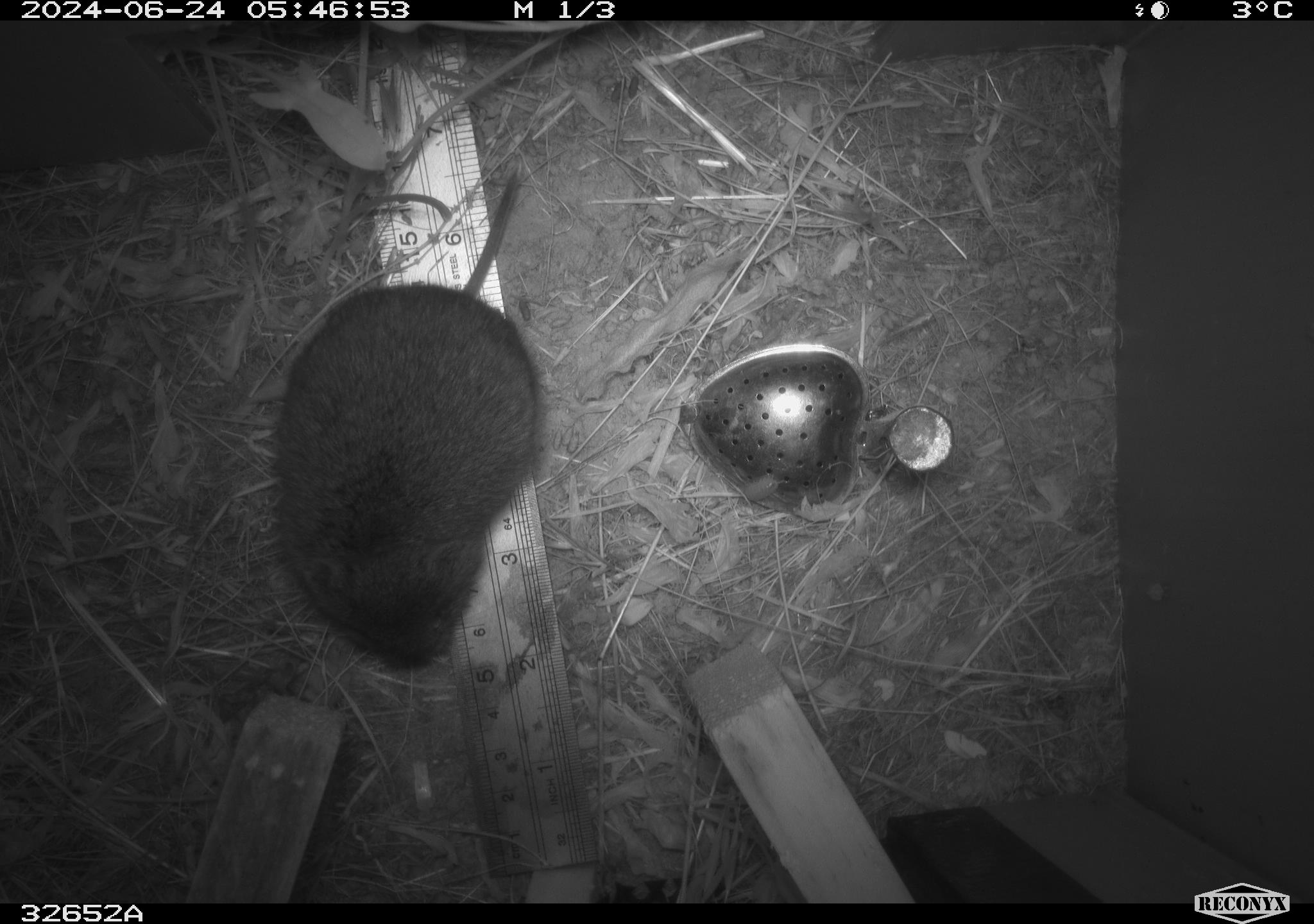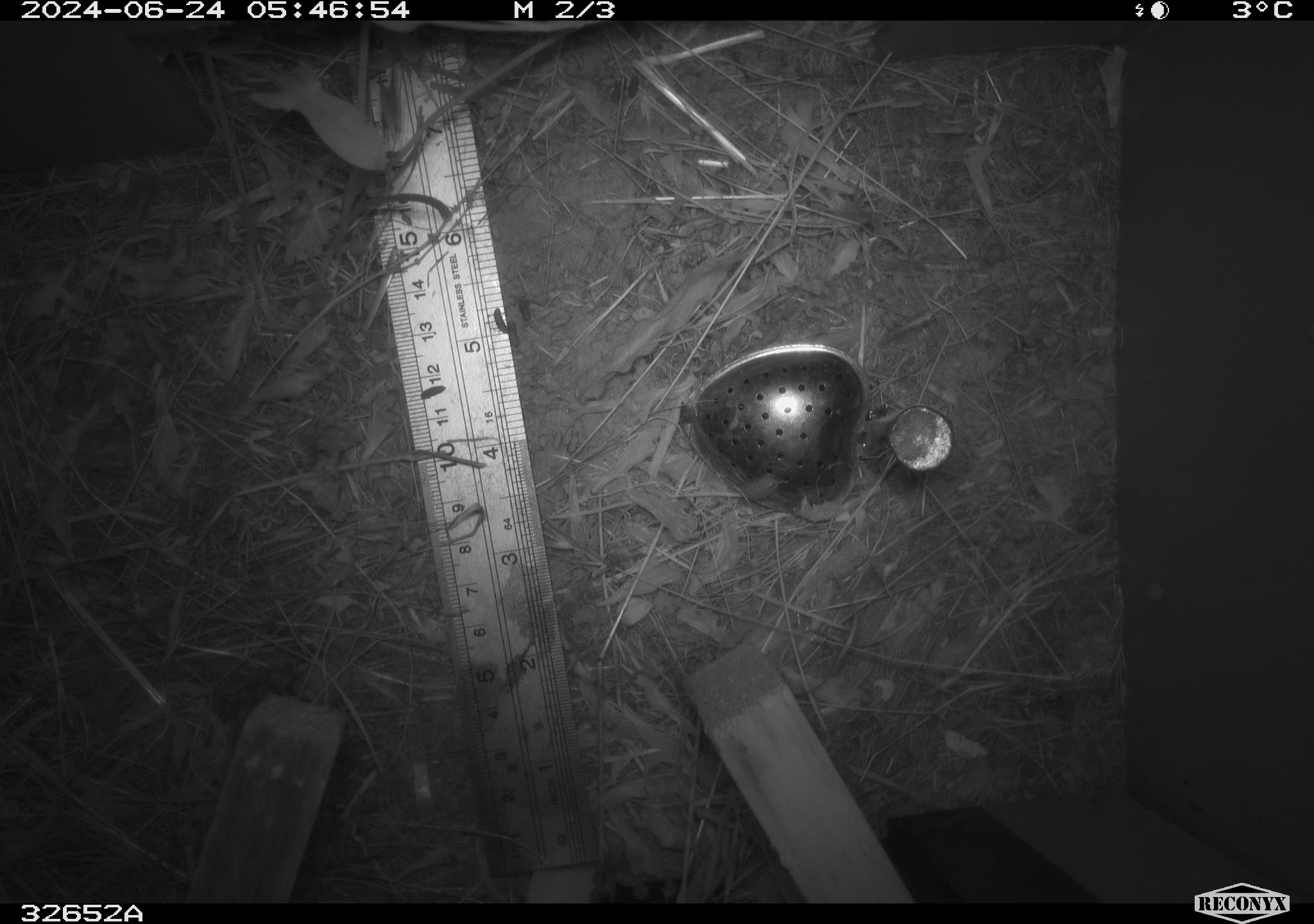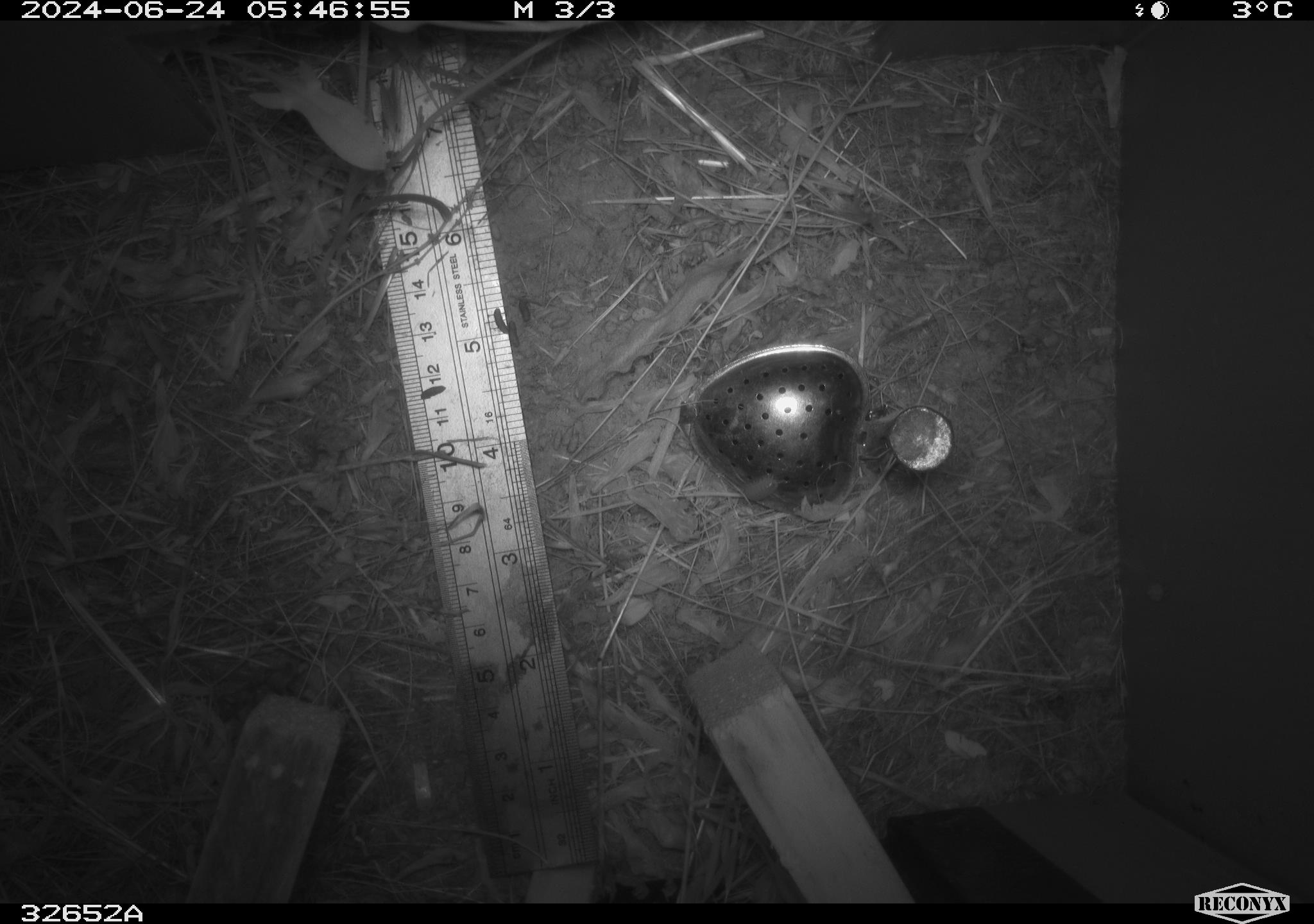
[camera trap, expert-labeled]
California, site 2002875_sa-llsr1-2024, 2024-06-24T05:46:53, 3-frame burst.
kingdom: Animalia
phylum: Chordata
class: Mammalia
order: Rodentia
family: Cricetidae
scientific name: Arvicolinae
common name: voles, lemmings, and muskrats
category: arvicolinae subfamily